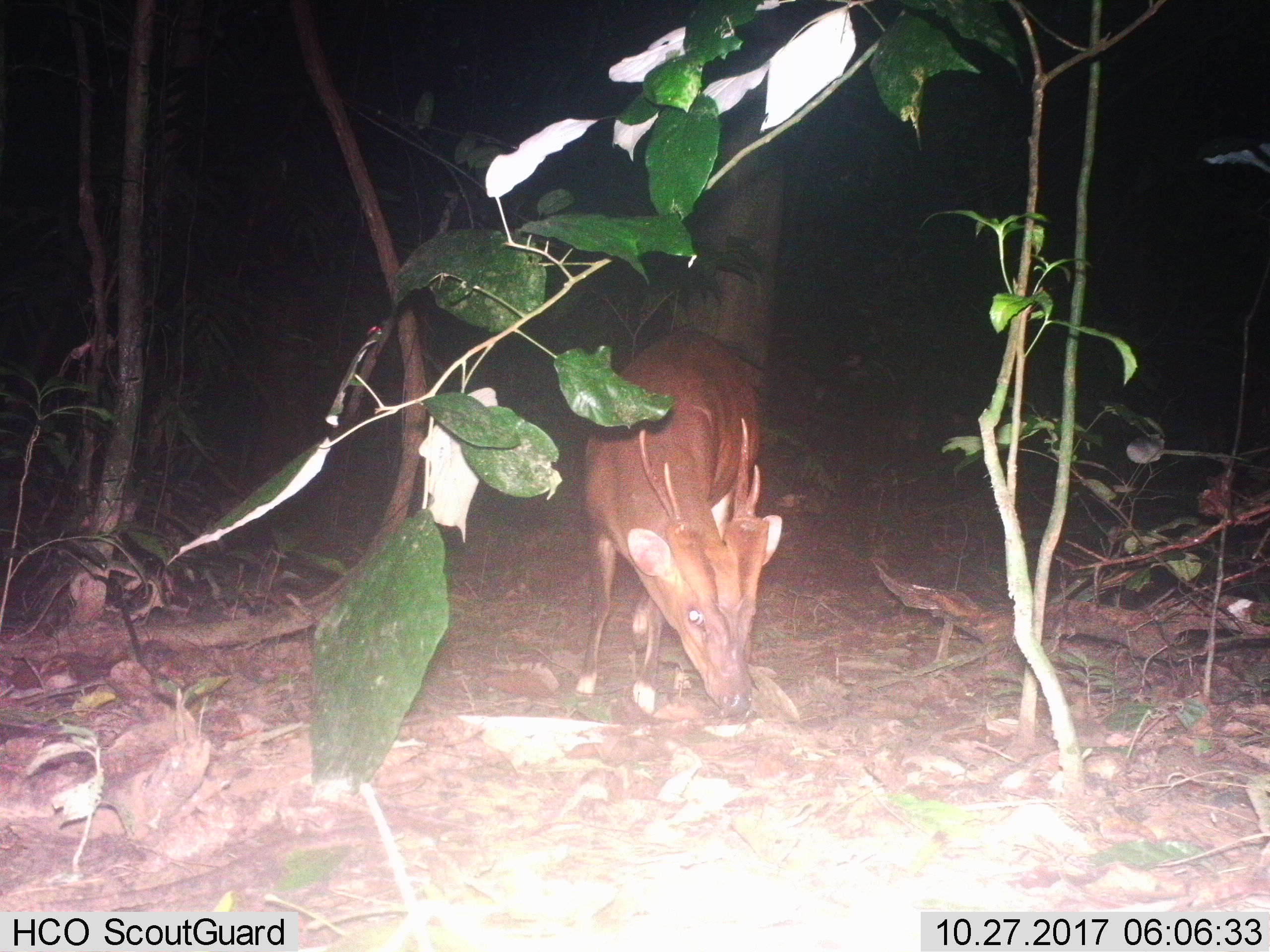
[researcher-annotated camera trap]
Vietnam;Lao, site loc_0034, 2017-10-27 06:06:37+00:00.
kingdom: Animalia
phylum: Chordata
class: Mammalia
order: Artiodactyla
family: Cervidae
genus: Muntiacus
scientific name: Muntiacus vuquangensis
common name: large-antlered muntjac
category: large antlered muntjac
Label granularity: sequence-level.